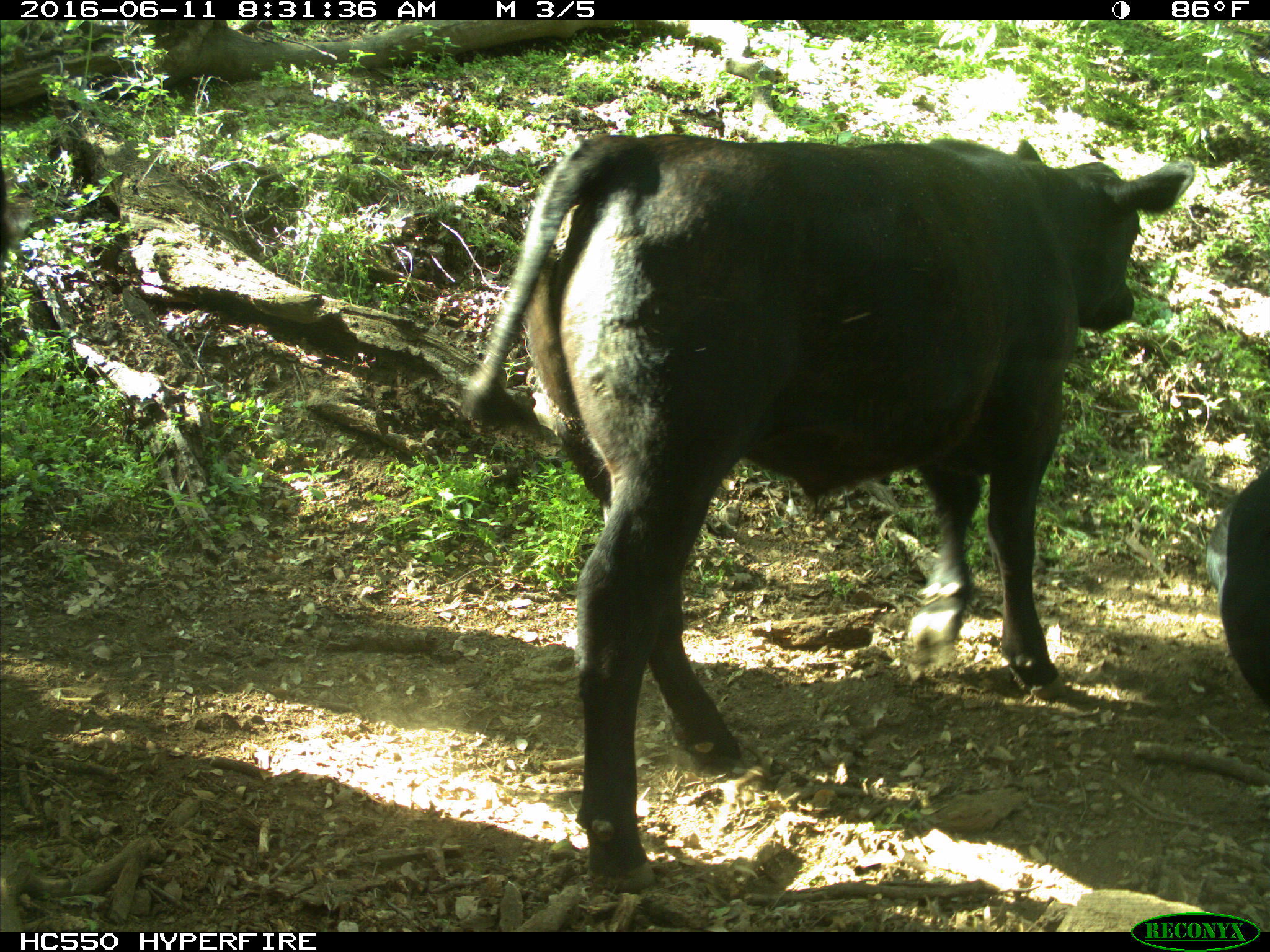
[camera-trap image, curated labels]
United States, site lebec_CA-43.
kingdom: Animalia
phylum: Chordata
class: Mammalia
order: Artiodactyla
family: Bovidae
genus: Bos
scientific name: Bos taurus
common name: domestic cow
Bos taurus (domestic cow).